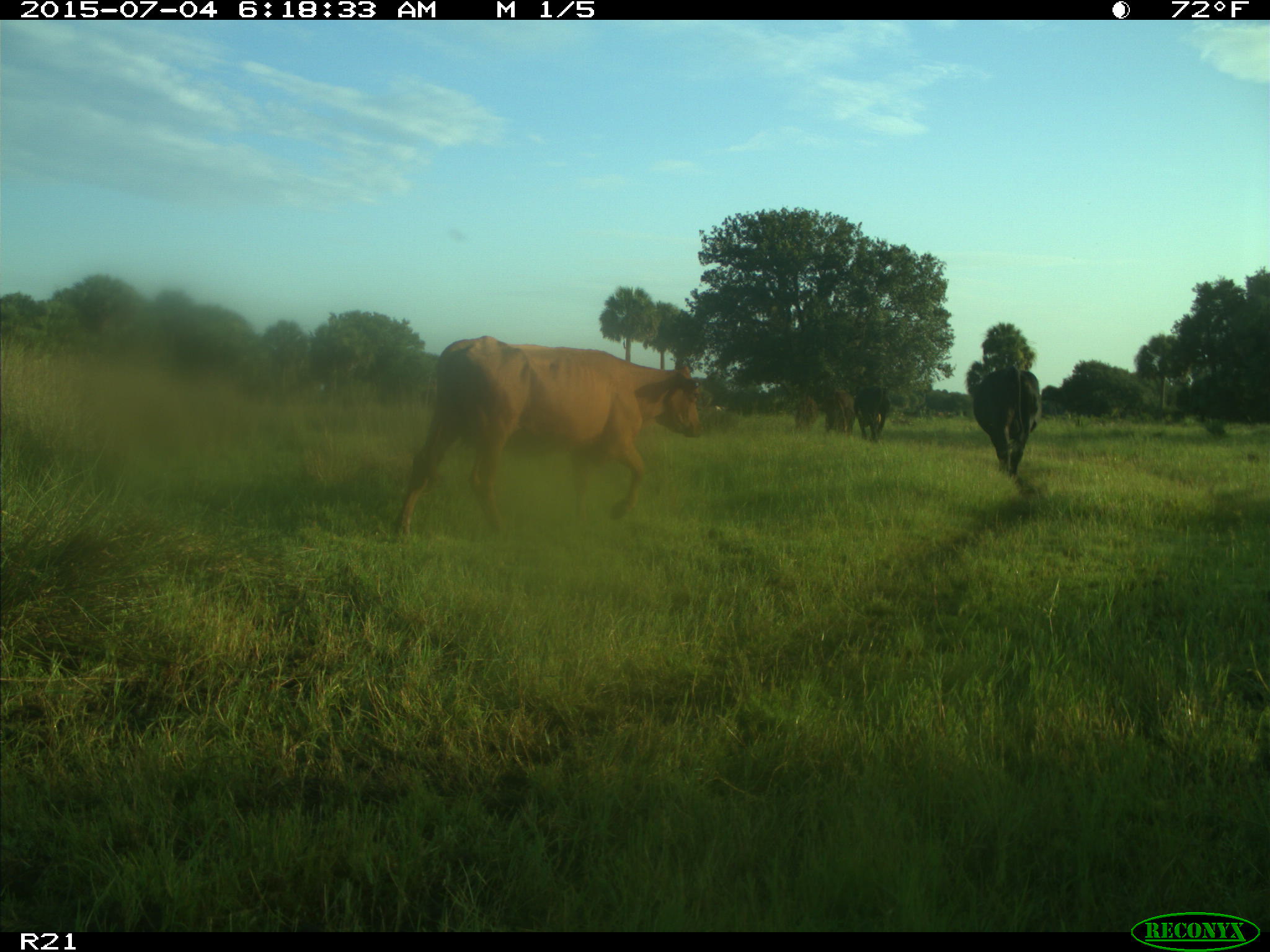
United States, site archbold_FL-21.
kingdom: Animalia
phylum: Chordata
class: Mammalia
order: Artiodactyla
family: Bovidae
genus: Bos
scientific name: Bos taurus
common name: domestic cow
Bos taurus (domestic cow).